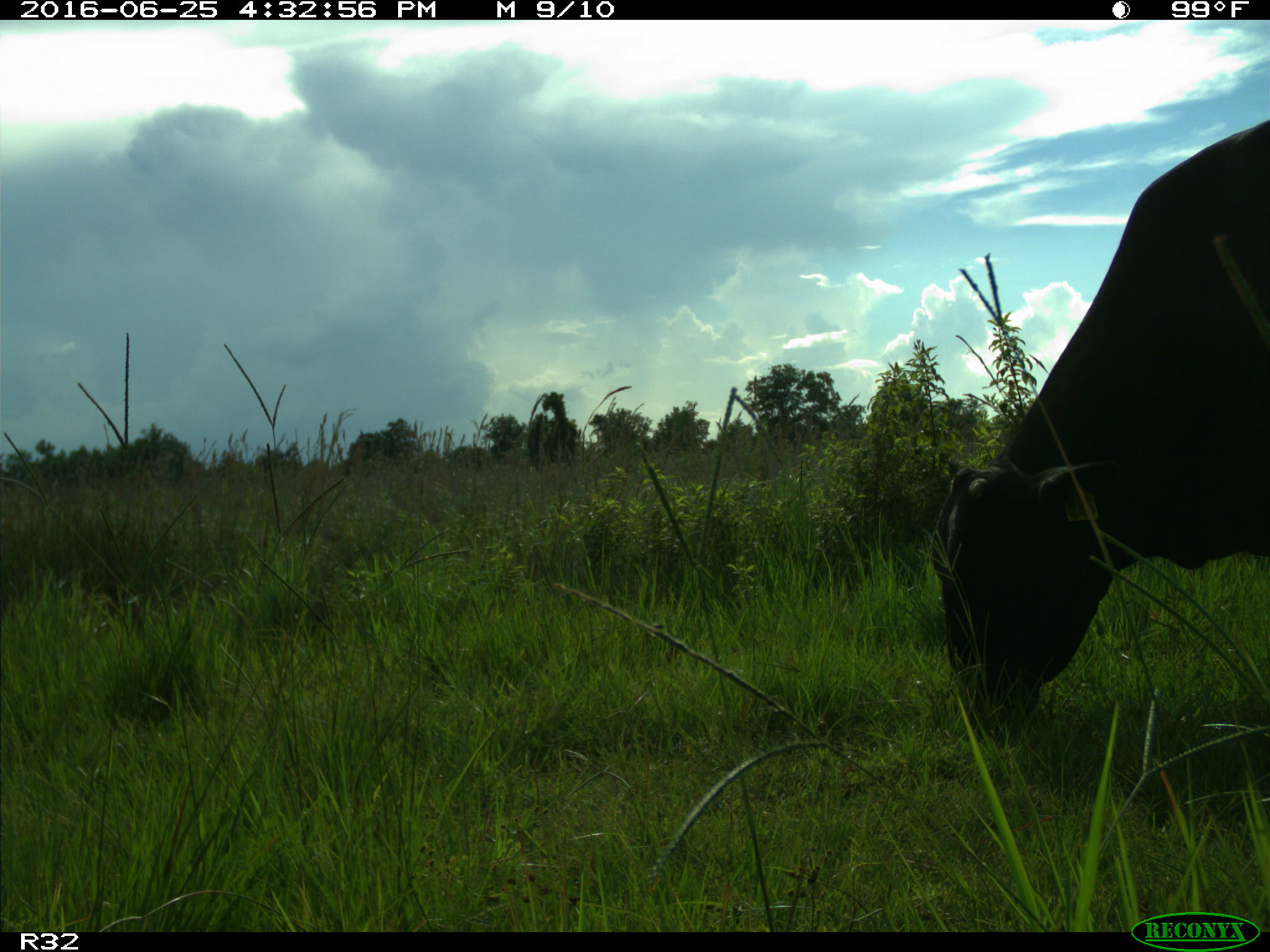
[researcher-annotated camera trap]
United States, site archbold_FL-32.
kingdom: Animalia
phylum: Chordata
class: Mammalia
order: Artiodactyla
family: Bovidae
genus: Bos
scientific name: Bos taurus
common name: domestic cow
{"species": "Bos taurus (domestic cow)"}